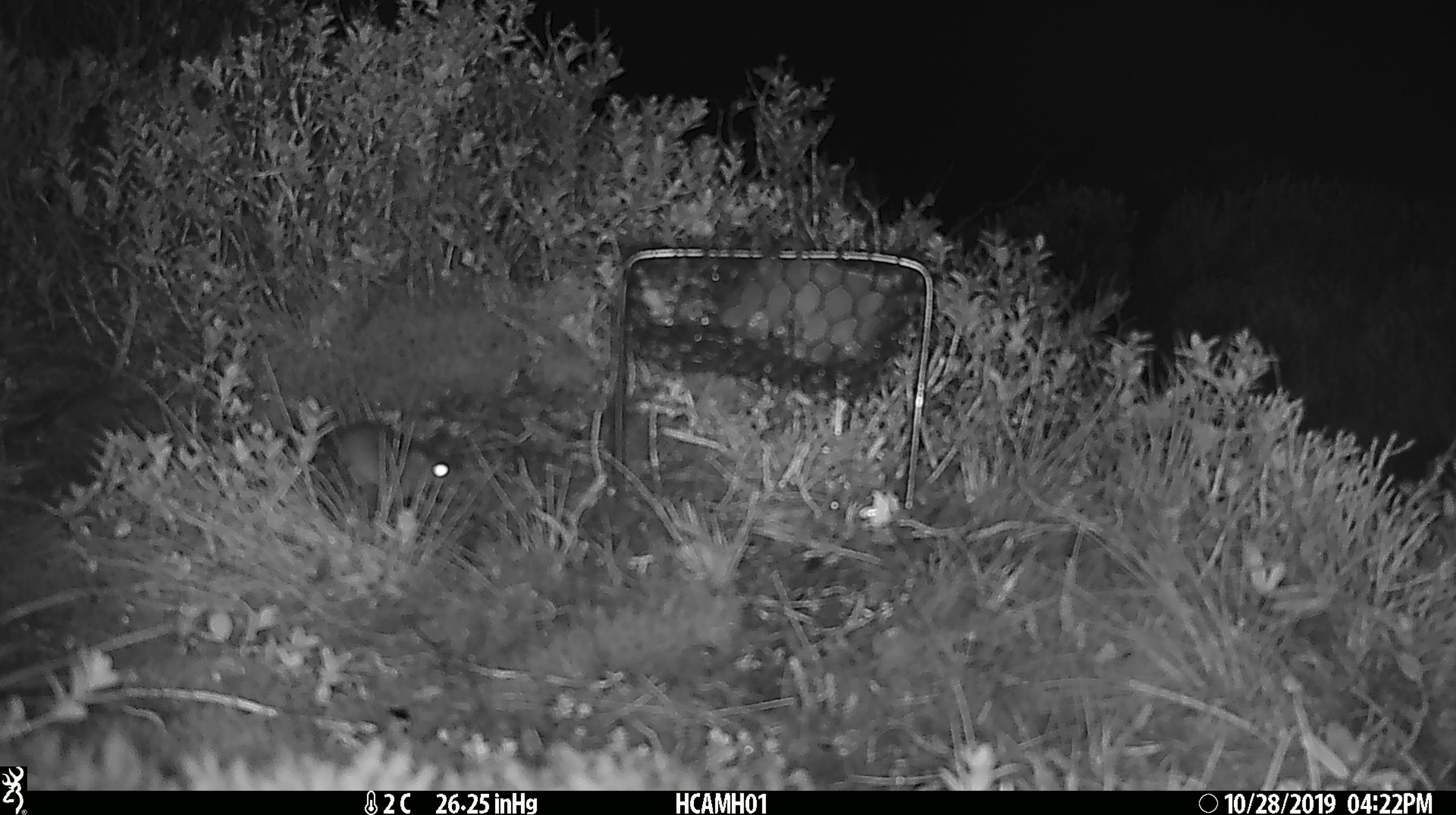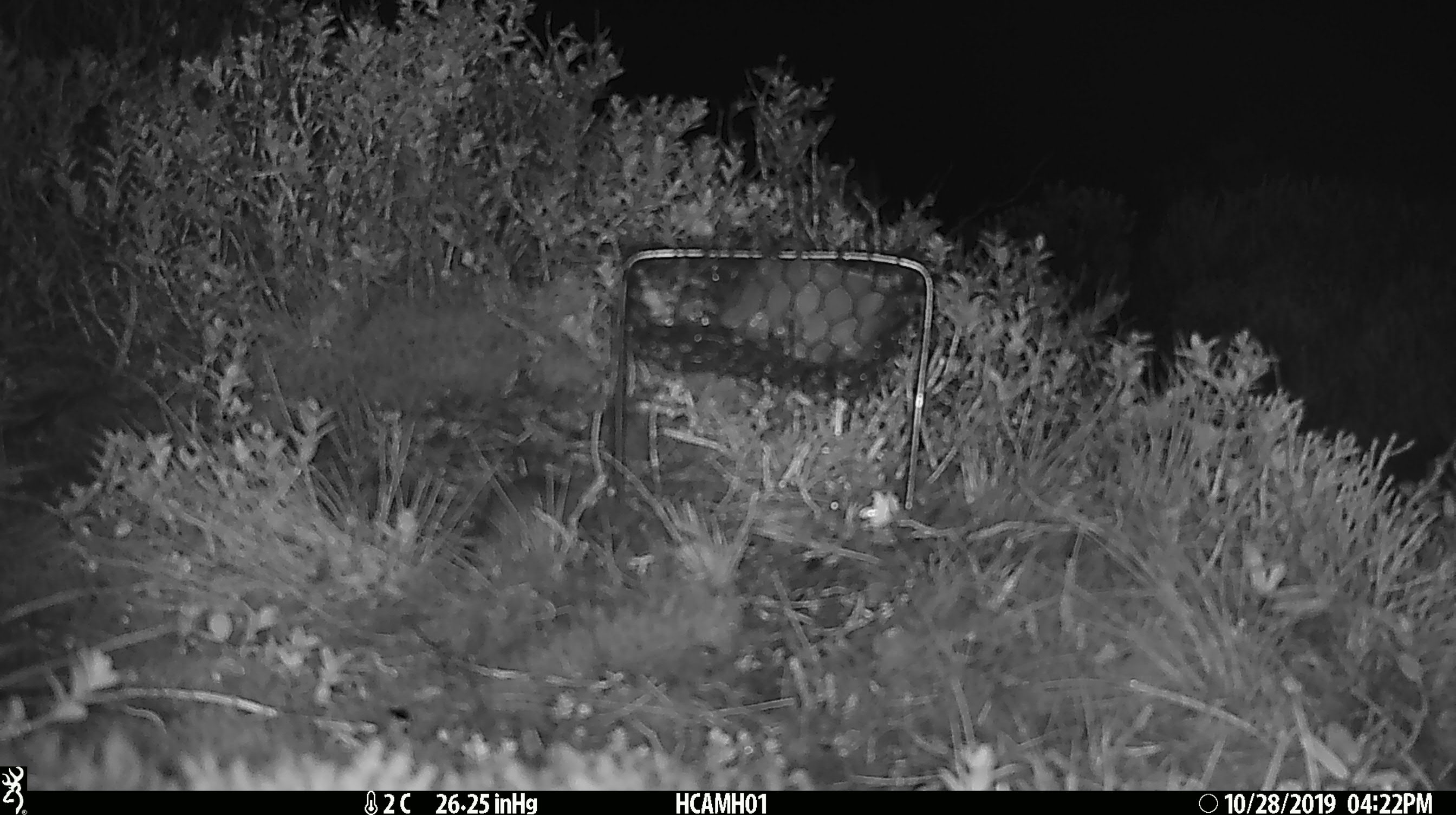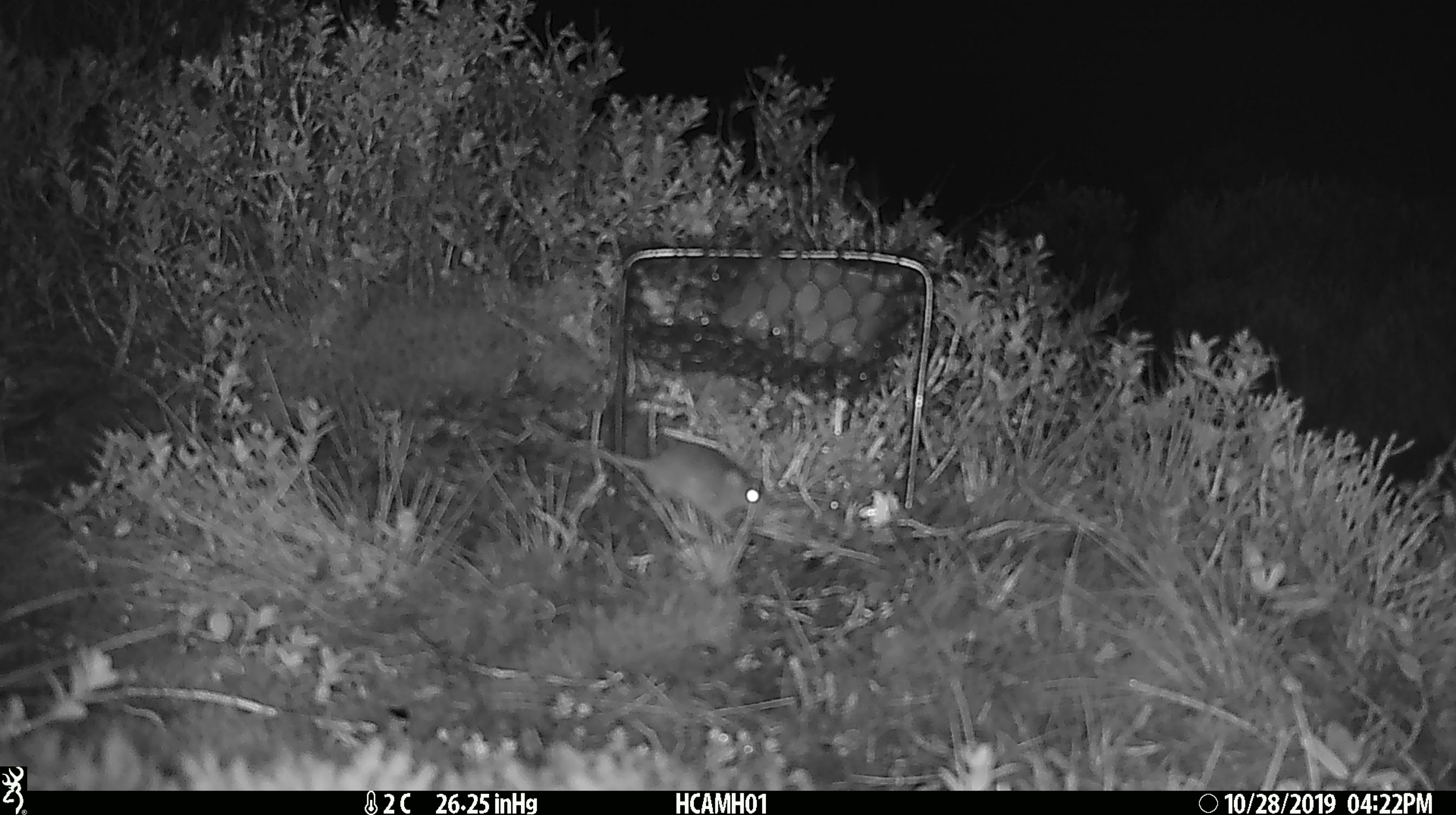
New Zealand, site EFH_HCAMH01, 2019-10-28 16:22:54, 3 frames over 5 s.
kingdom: Animalia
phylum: Chordata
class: Mammalia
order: Rodentia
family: Muridae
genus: Mus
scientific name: Mus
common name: mouse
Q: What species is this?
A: Mouse (Mus).